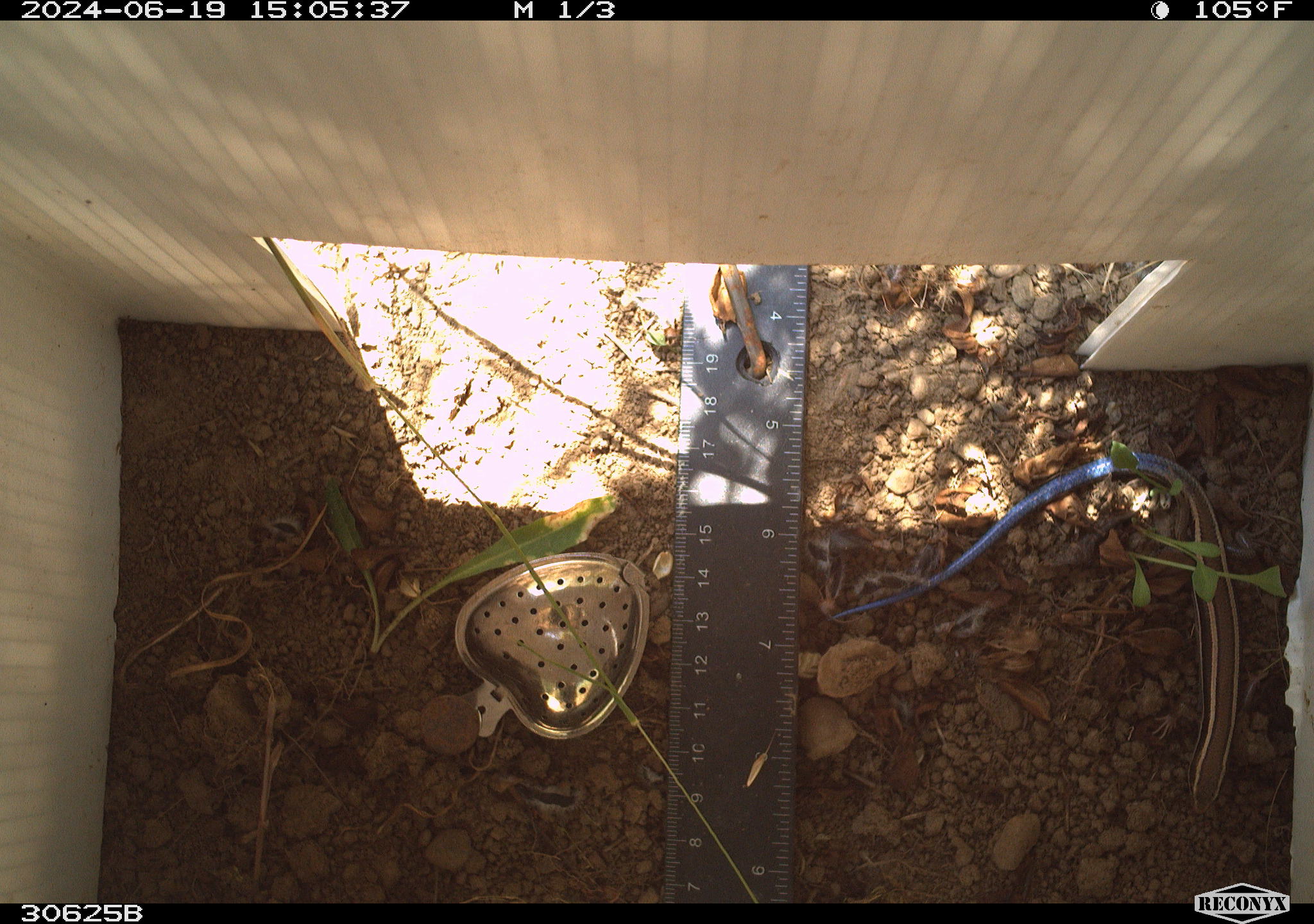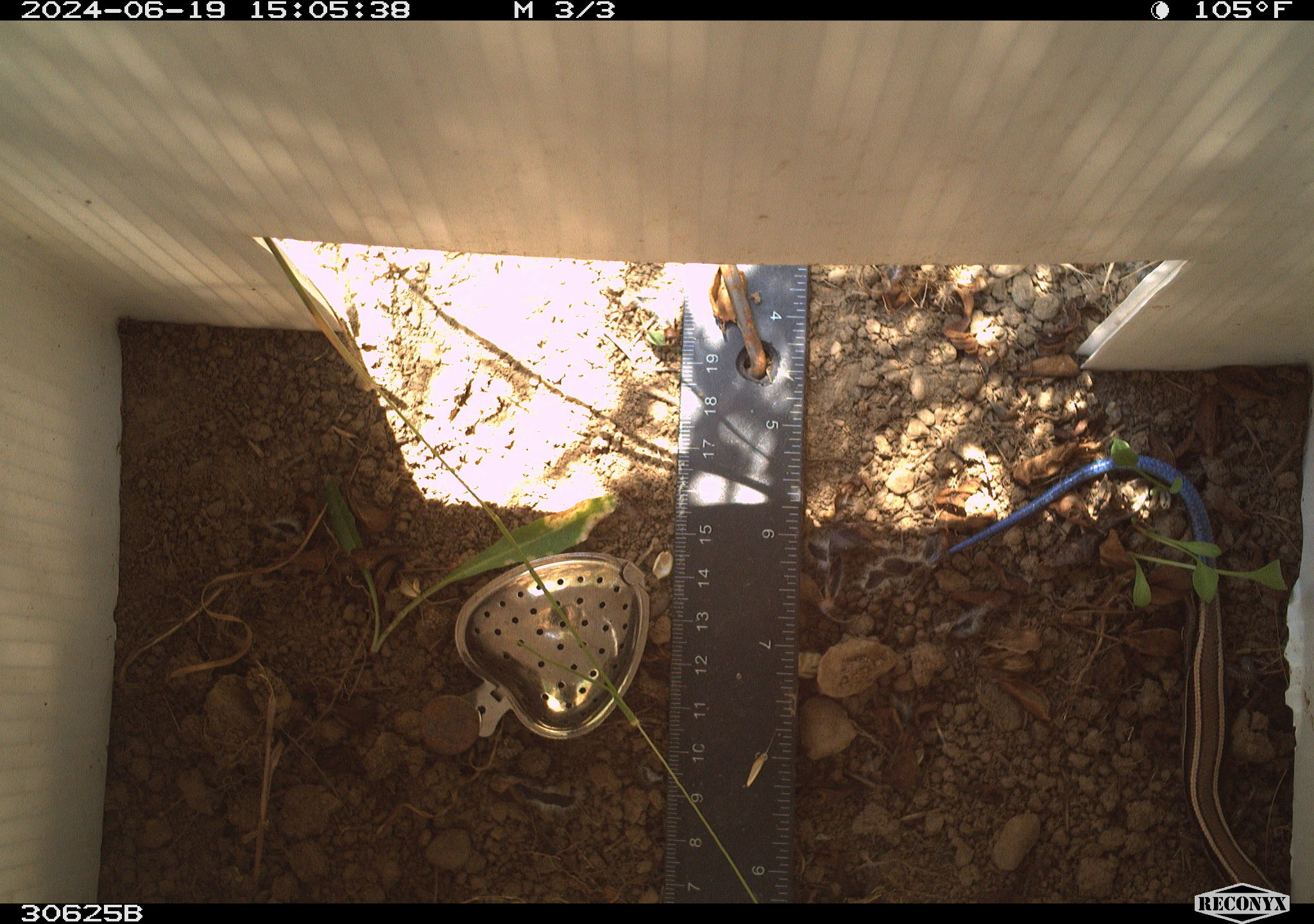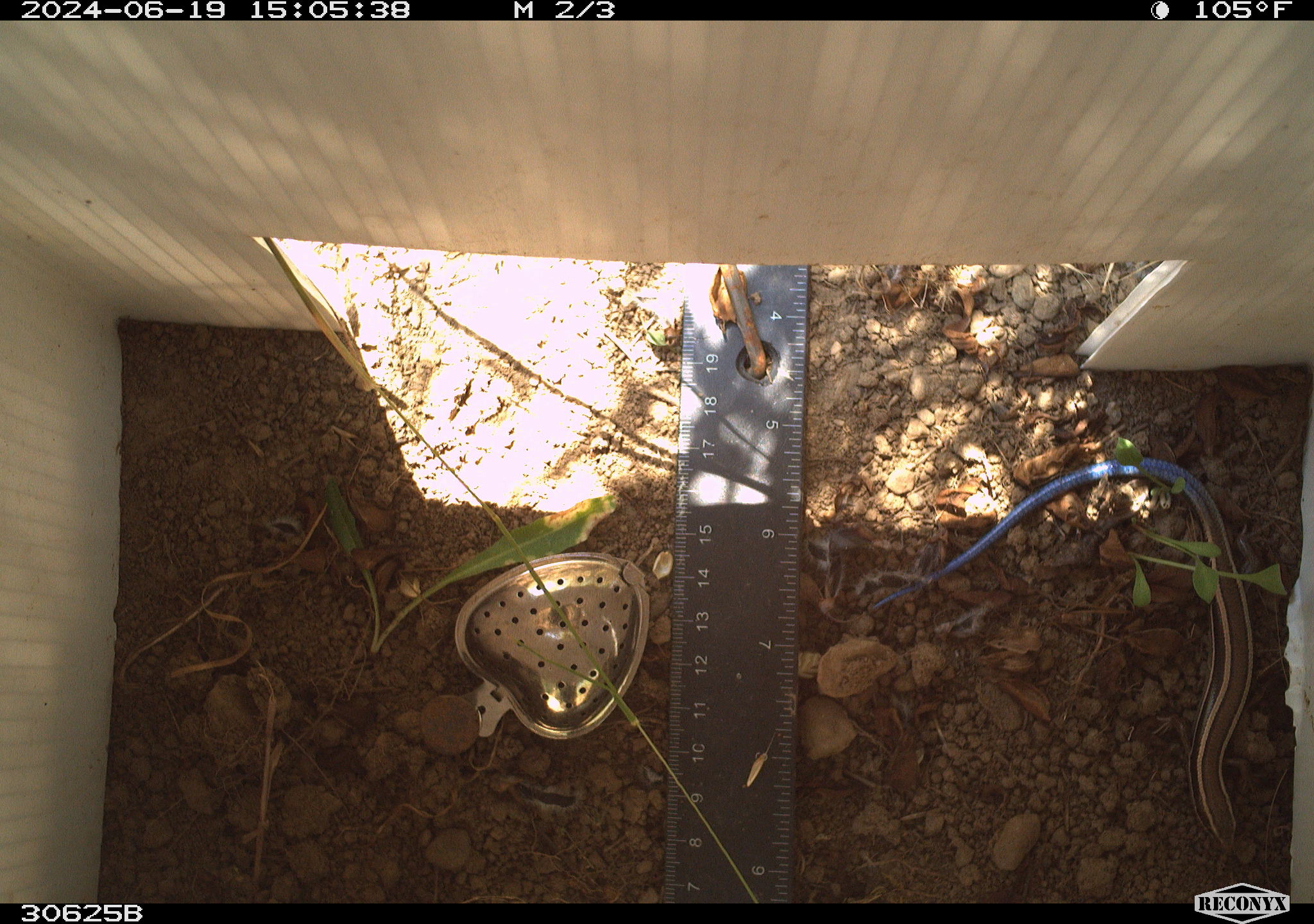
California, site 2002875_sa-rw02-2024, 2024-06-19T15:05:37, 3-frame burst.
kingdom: Animalia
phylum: Chordata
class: Reptilia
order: Squamata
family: Scincidae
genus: Plestiodon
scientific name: Plestiodon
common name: blue-tailed skinks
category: plestiodon species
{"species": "plestiodon species (blue-tailed skinks) (Plestiodon)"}